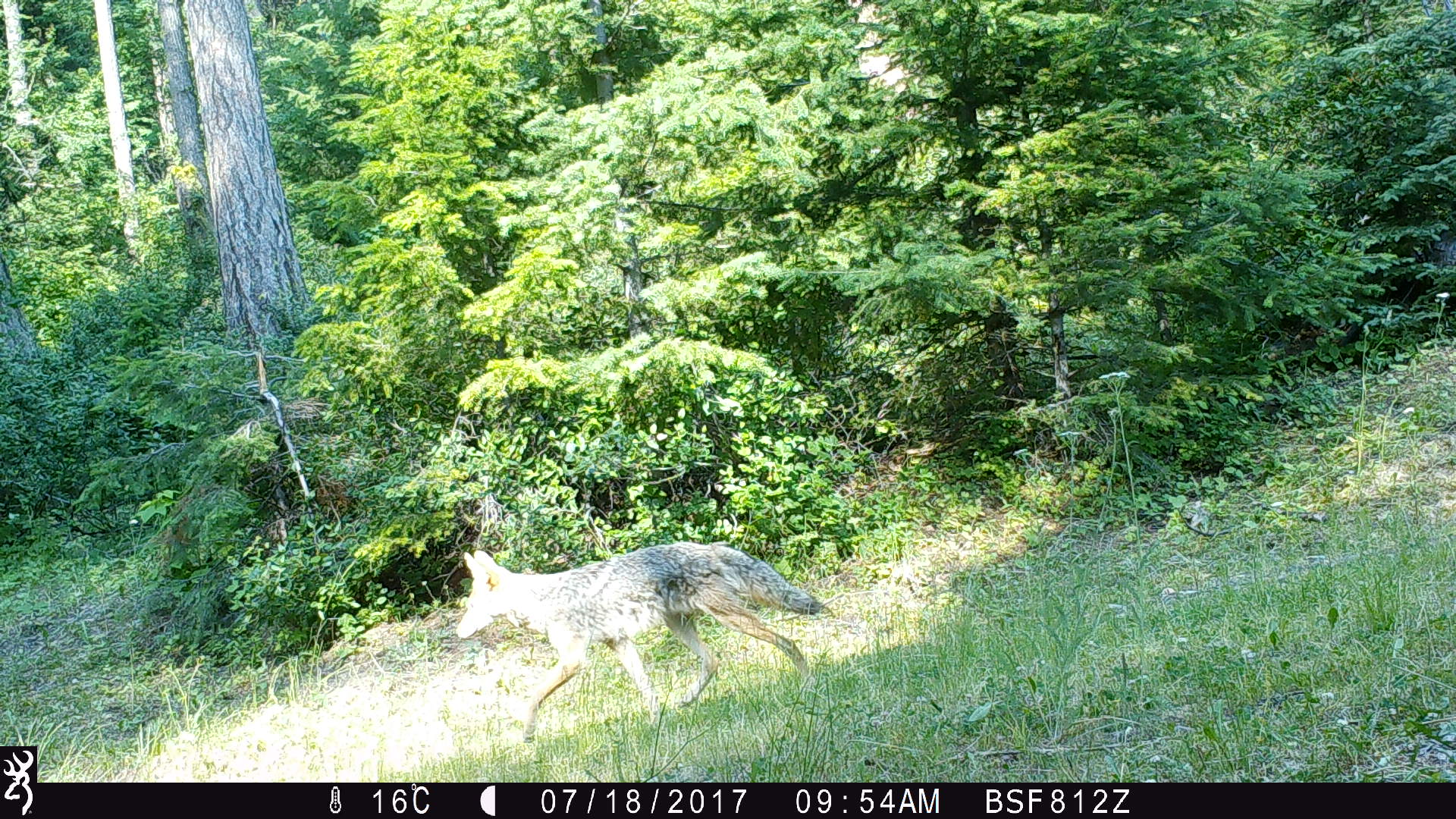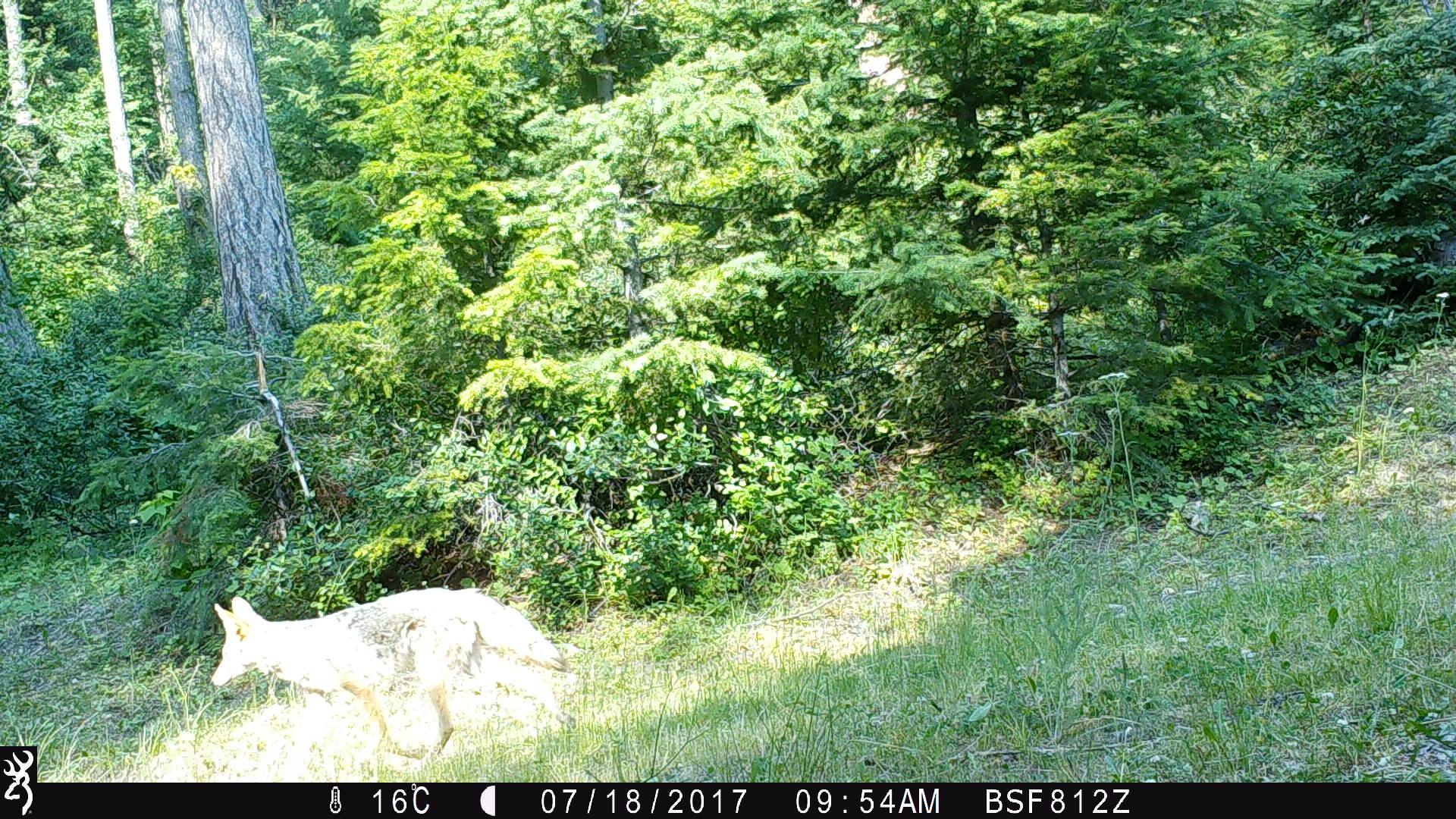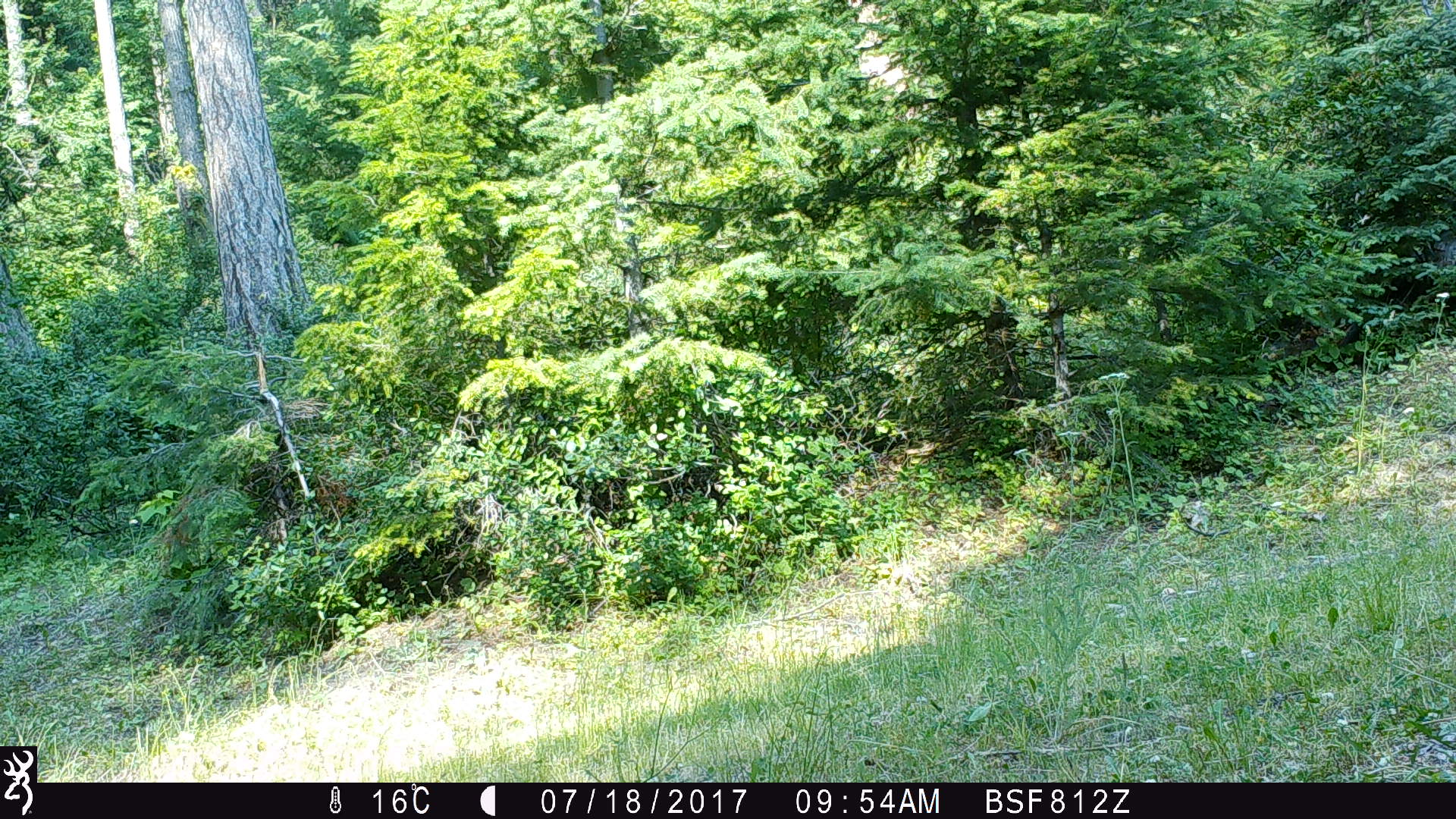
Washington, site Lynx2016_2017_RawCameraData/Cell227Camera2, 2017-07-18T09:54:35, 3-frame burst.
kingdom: Animalia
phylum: Chordata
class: Mammalia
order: Carnivora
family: Canidae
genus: Canis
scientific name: Canis latrans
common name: coyote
Canis latrans (coyote). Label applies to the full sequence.